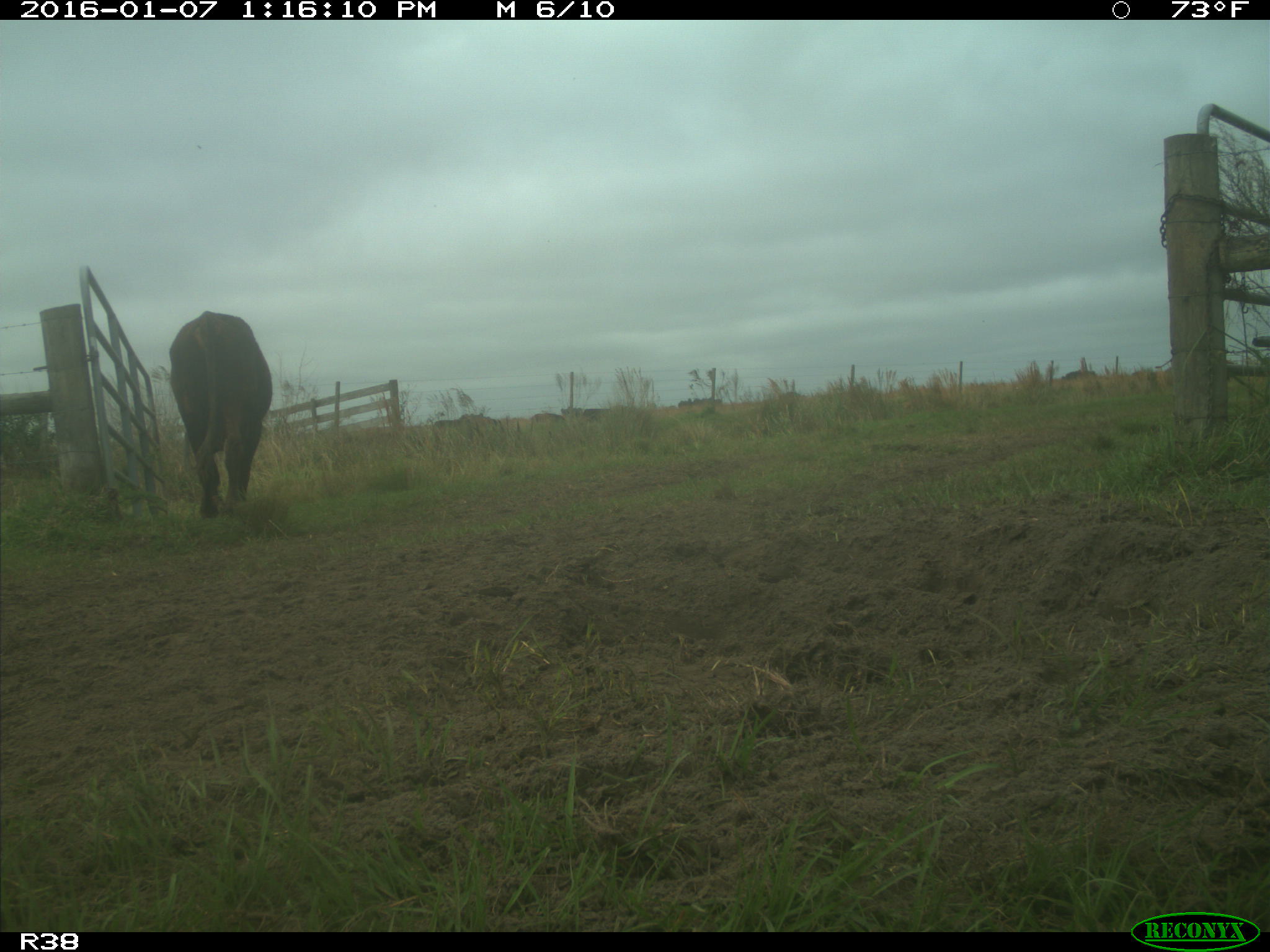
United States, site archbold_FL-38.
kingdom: Animalia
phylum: Chordata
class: Mammalia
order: Artiodactyla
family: Bovidae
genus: Bos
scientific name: Bos taurus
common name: domestic cow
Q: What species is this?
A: Bos taurus (domestic cow).